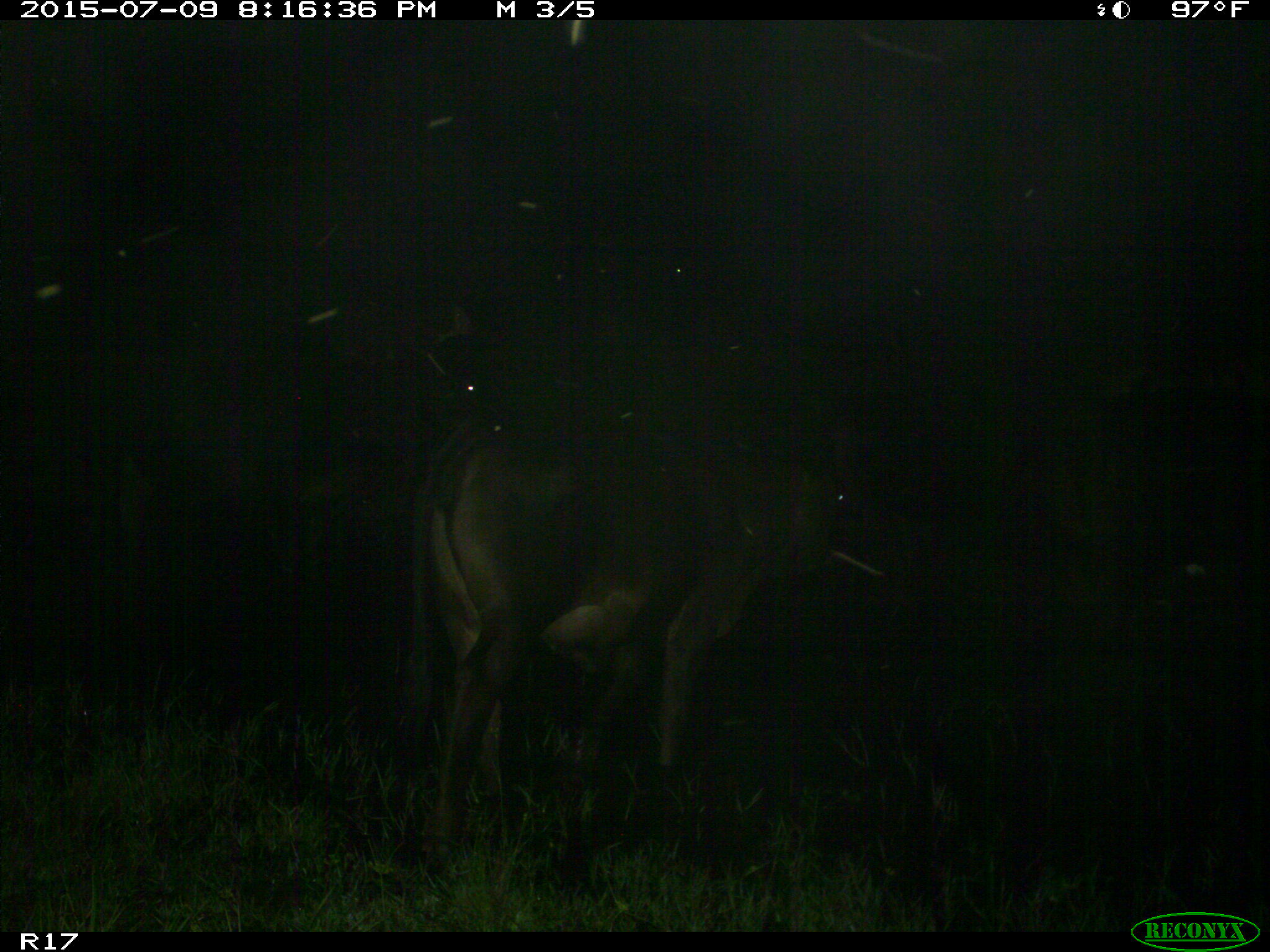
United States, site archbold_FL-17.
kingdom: Animalia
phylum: Chordata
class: Mammalia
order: Artiodactyla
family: Bovidae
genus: Bos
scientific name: Bos taurus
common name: domestic cow